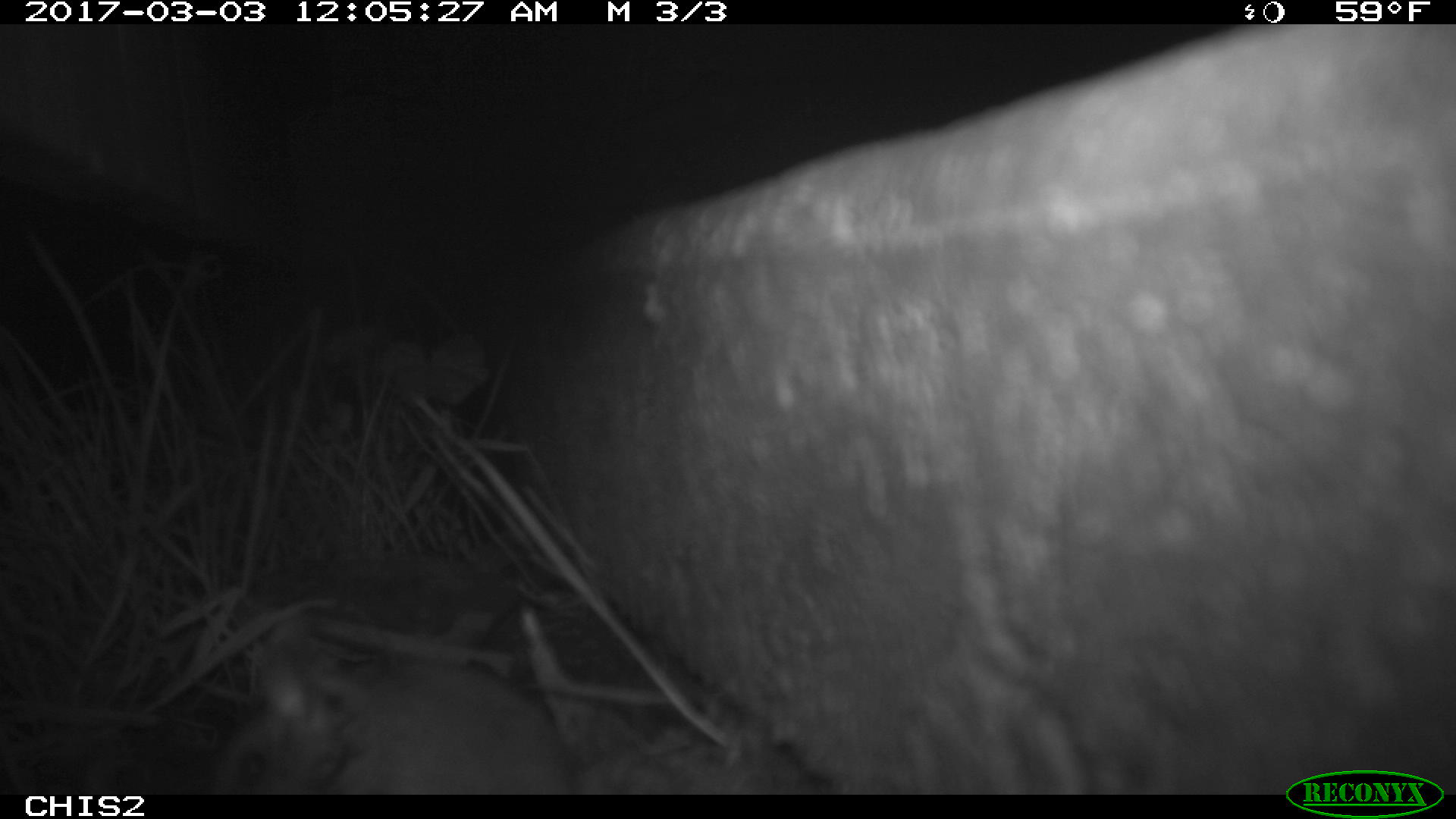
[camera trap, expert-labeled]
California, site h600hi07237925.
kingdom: Animalia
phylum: Chordata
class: Mammalia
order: Rodentia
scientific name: Rodentia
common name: rodent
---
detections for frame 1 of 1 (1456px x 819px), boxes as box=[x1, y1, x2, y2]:
rodent: box=[206, 654, 574, 792]